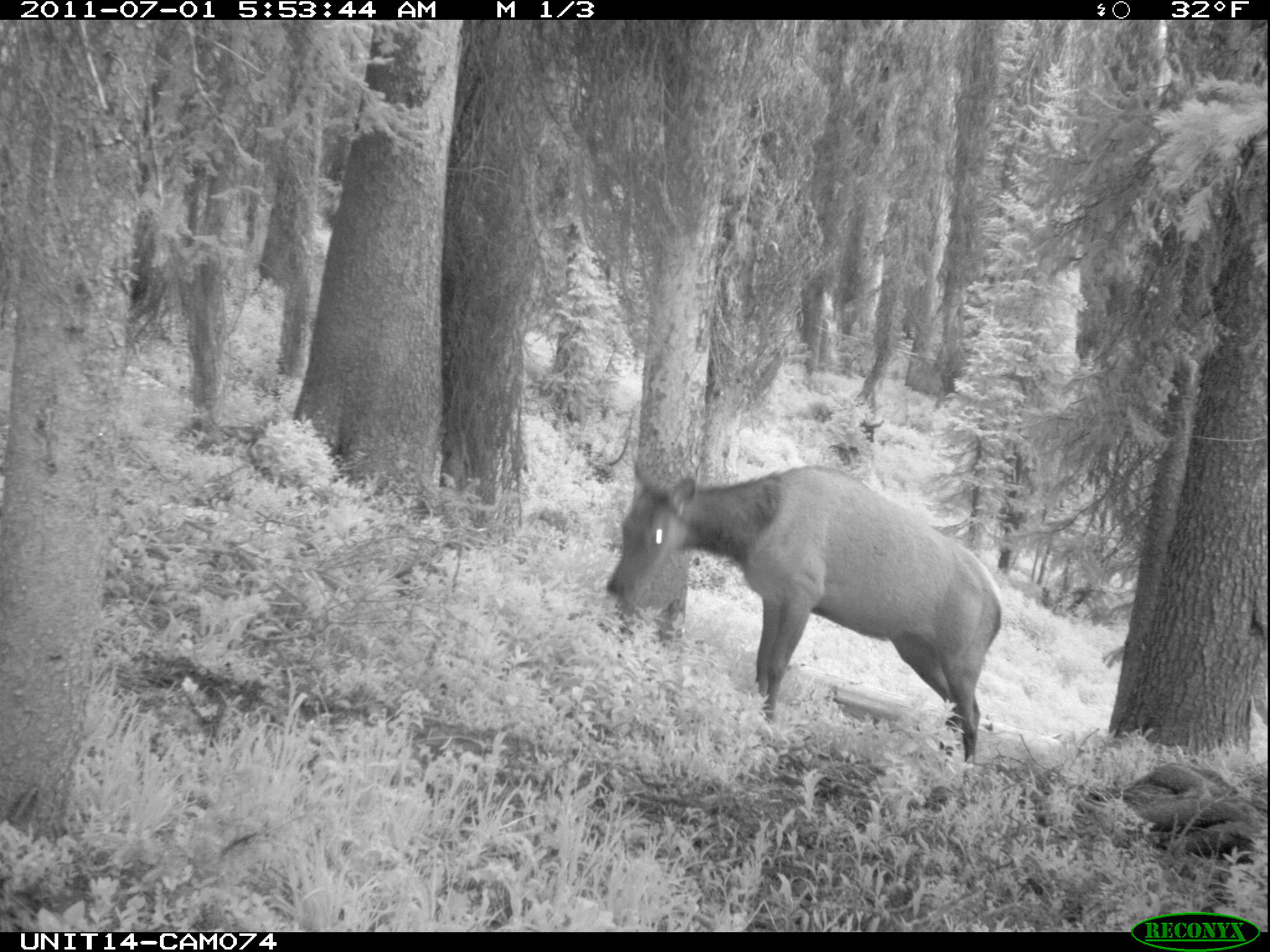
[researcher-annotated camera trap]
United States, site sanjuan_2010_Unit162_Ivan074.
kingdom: Animalia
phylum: Chordata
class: Mammalia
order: Artiodactyla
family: Cervidae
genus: Cervus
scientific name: Cervus elaphus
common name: red deer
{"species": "Cervus elaphus (red deer)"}